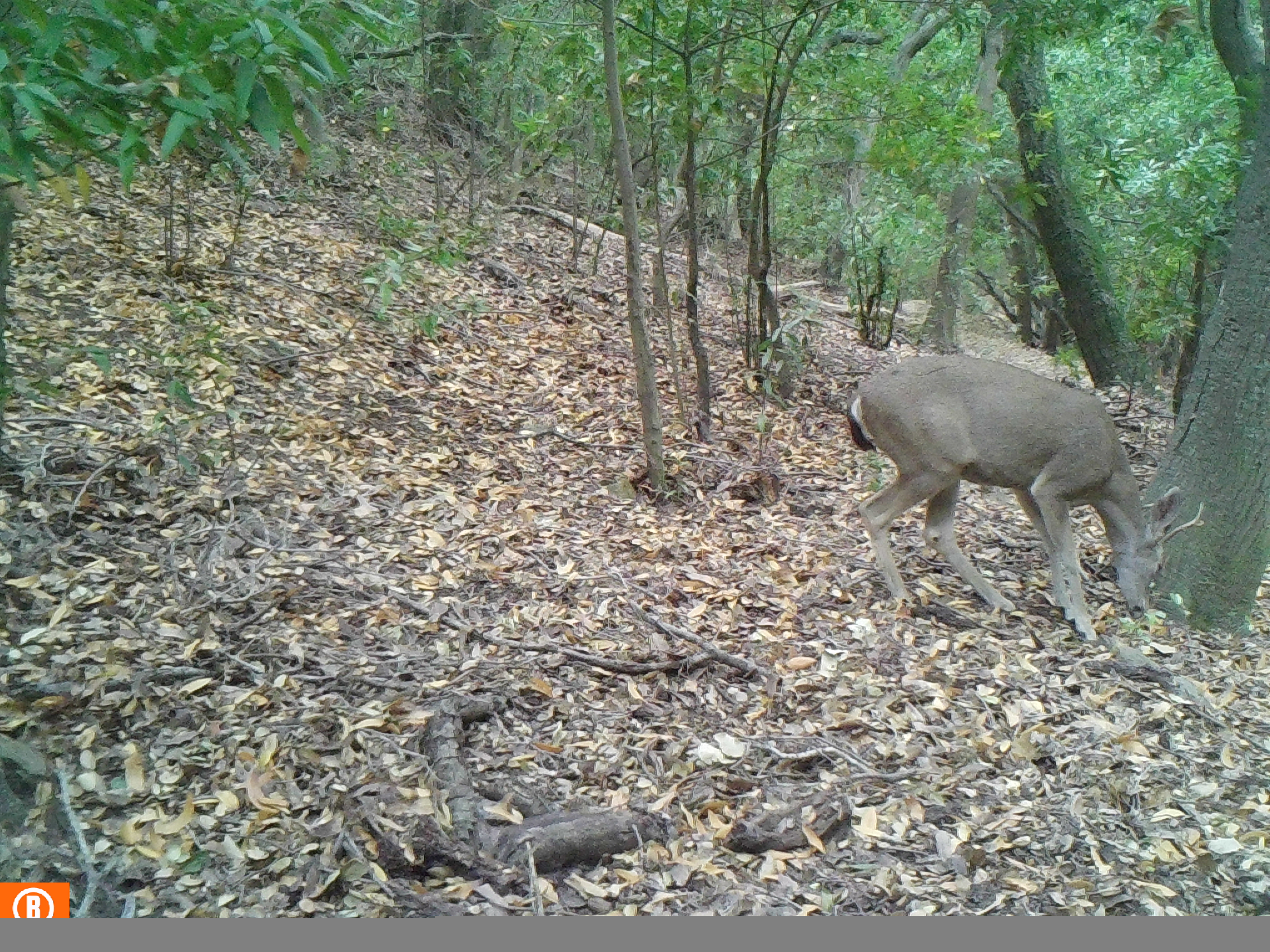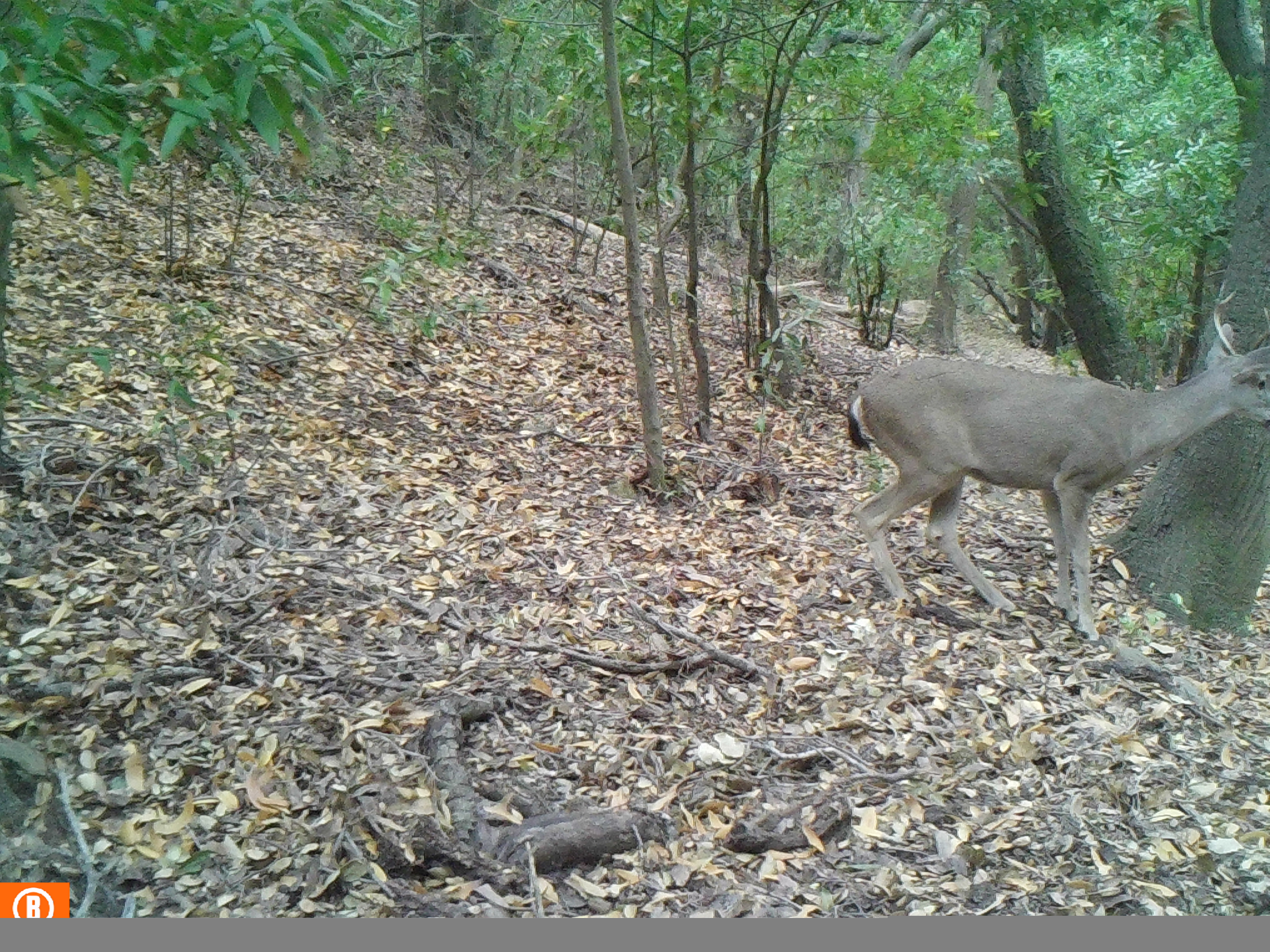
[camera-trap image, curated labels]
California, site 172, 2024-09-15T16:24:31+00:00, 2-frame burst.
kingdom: Animalia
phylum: Chordata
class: Mammalia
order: Artiodactyla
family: Cervidae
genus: Odocoileus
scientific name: Odocoileus hemionus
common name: mule deer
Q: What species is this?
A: Mule deer (Odocoileus hemionus).